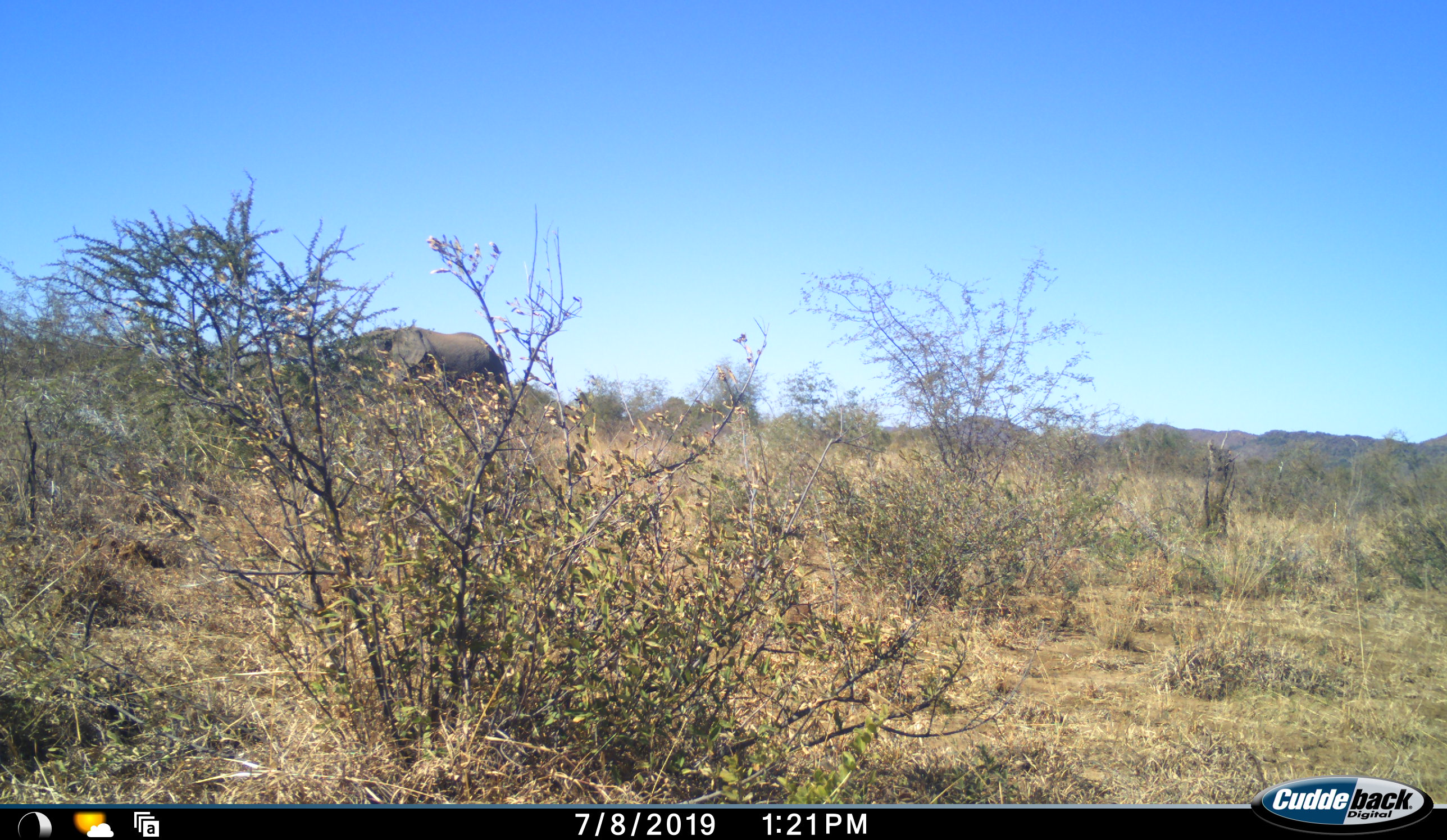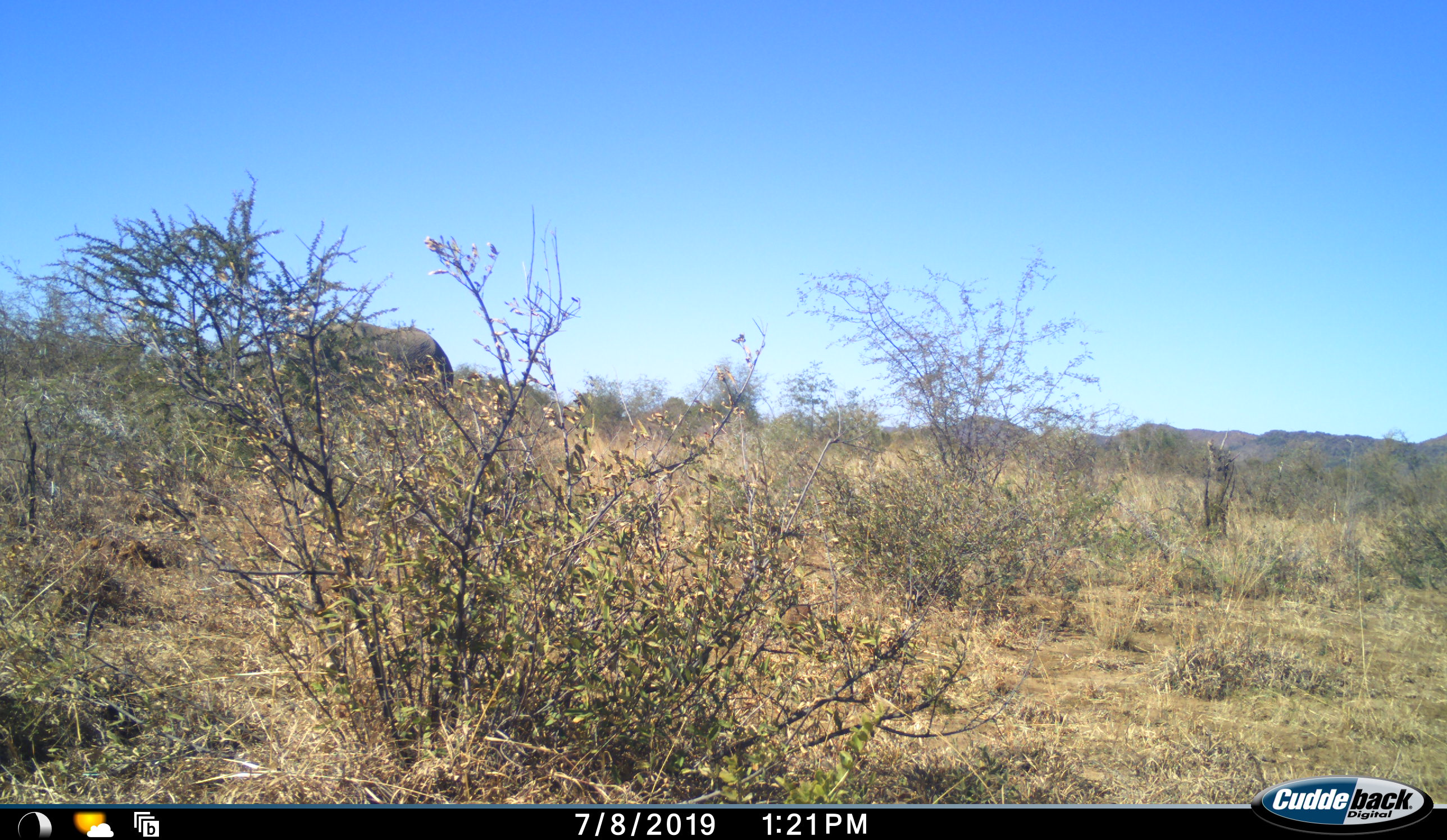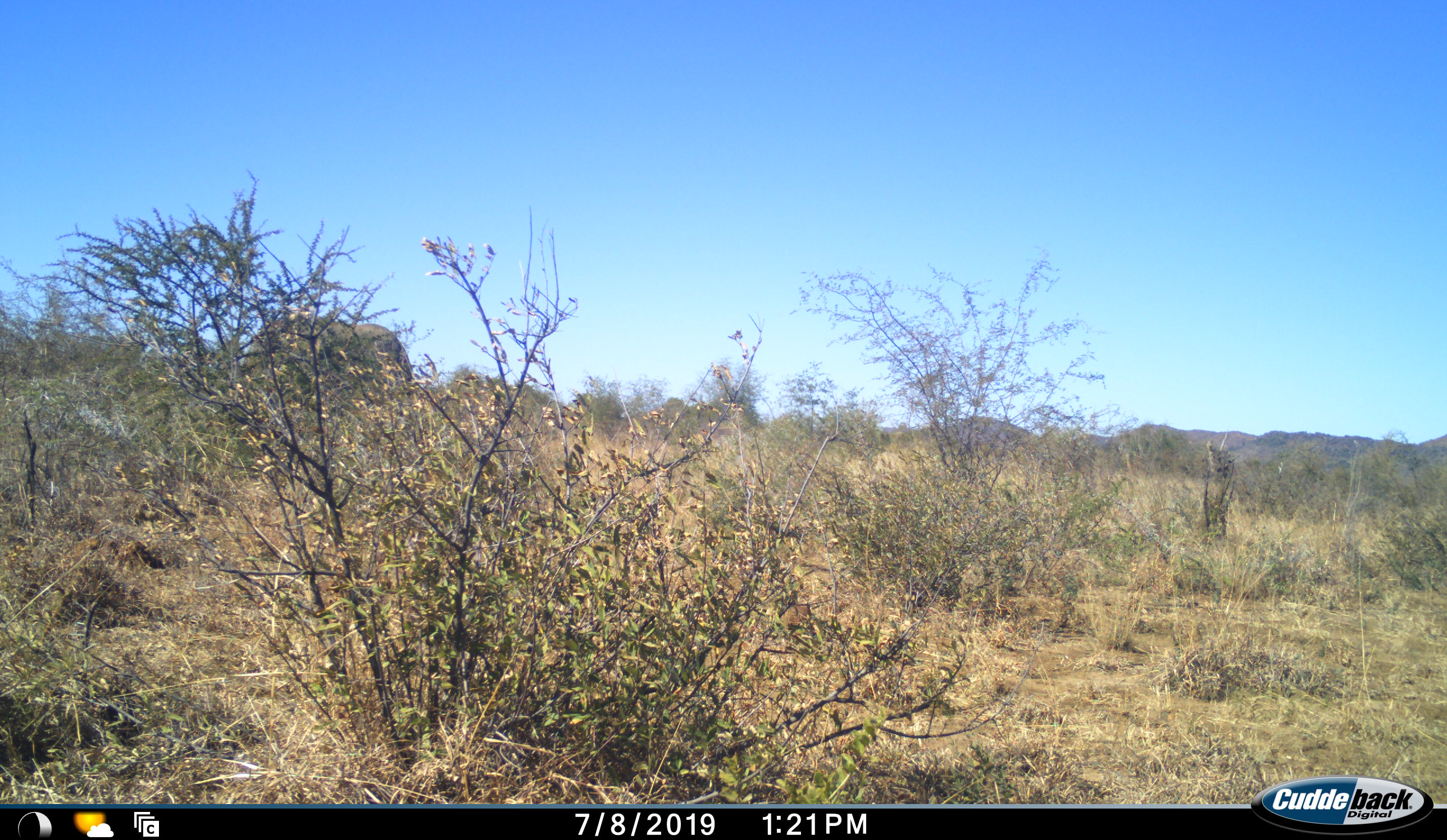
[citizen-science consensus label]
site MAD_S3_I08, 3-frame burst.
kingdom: Animalia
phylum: Chordata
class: Mammalia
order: Proboscidea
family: Elephantidae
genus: Loxodonta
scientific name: Loxodonta africana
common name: african bush elephant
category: elephant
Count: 1.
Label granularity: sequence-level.